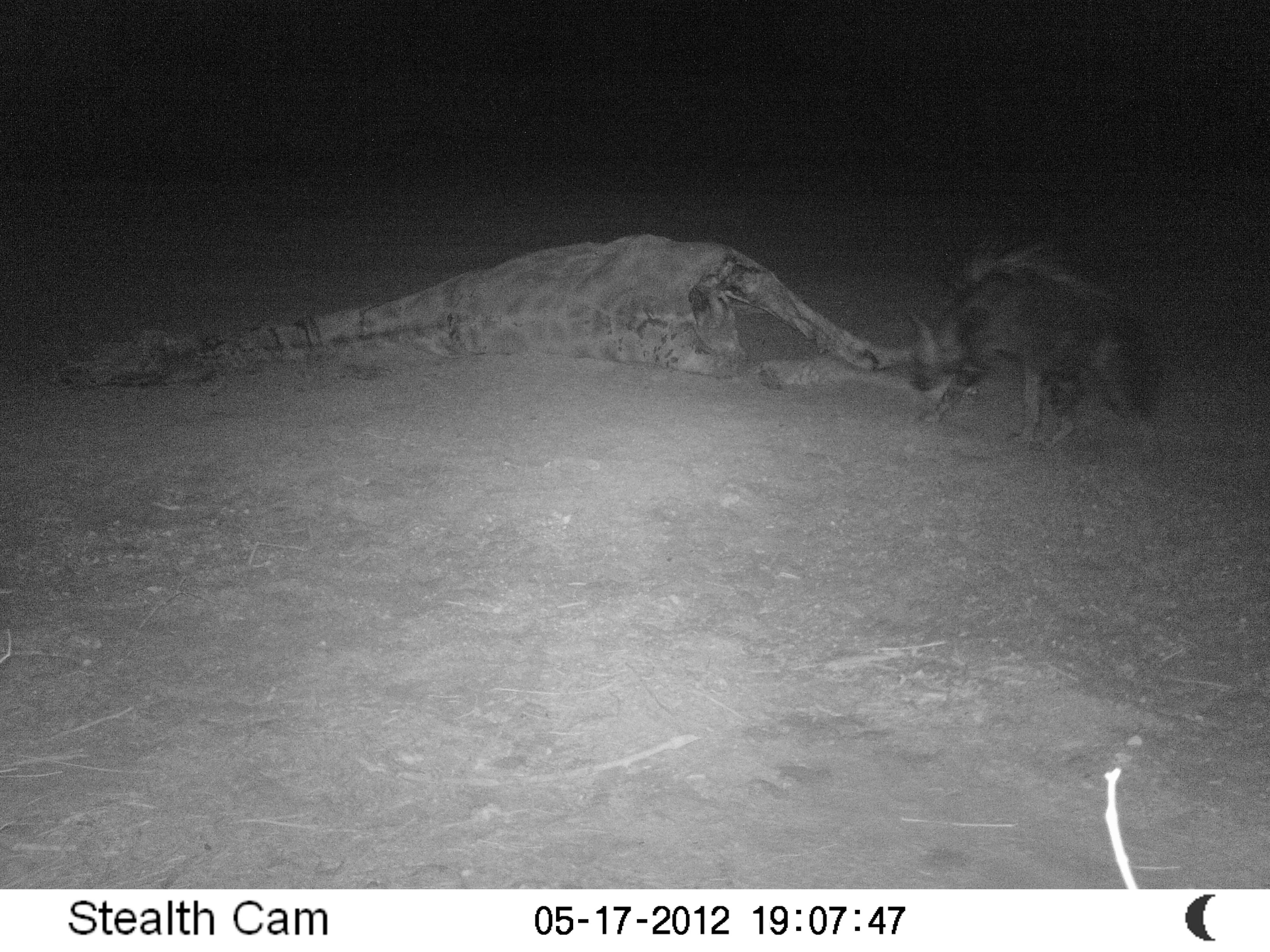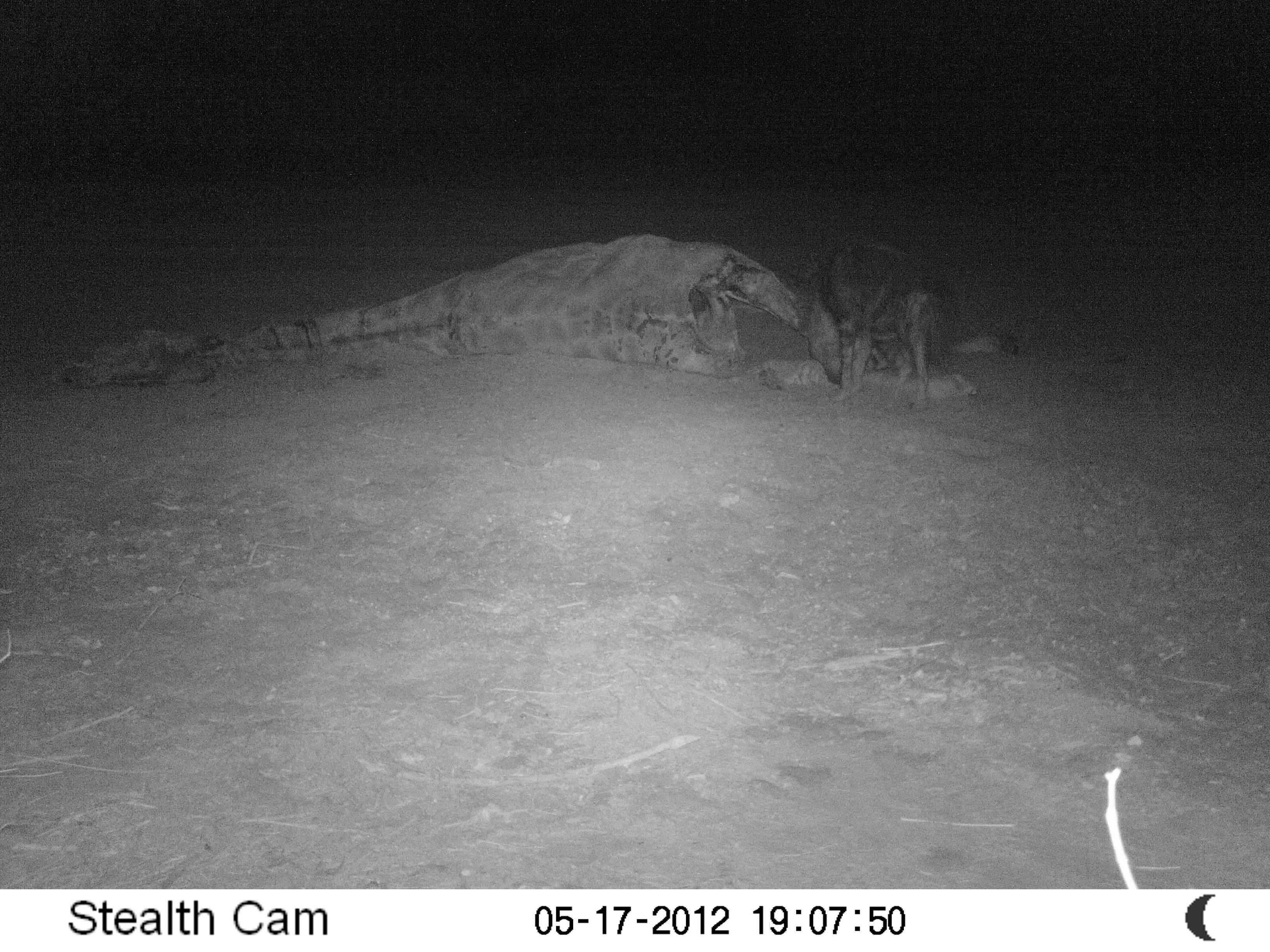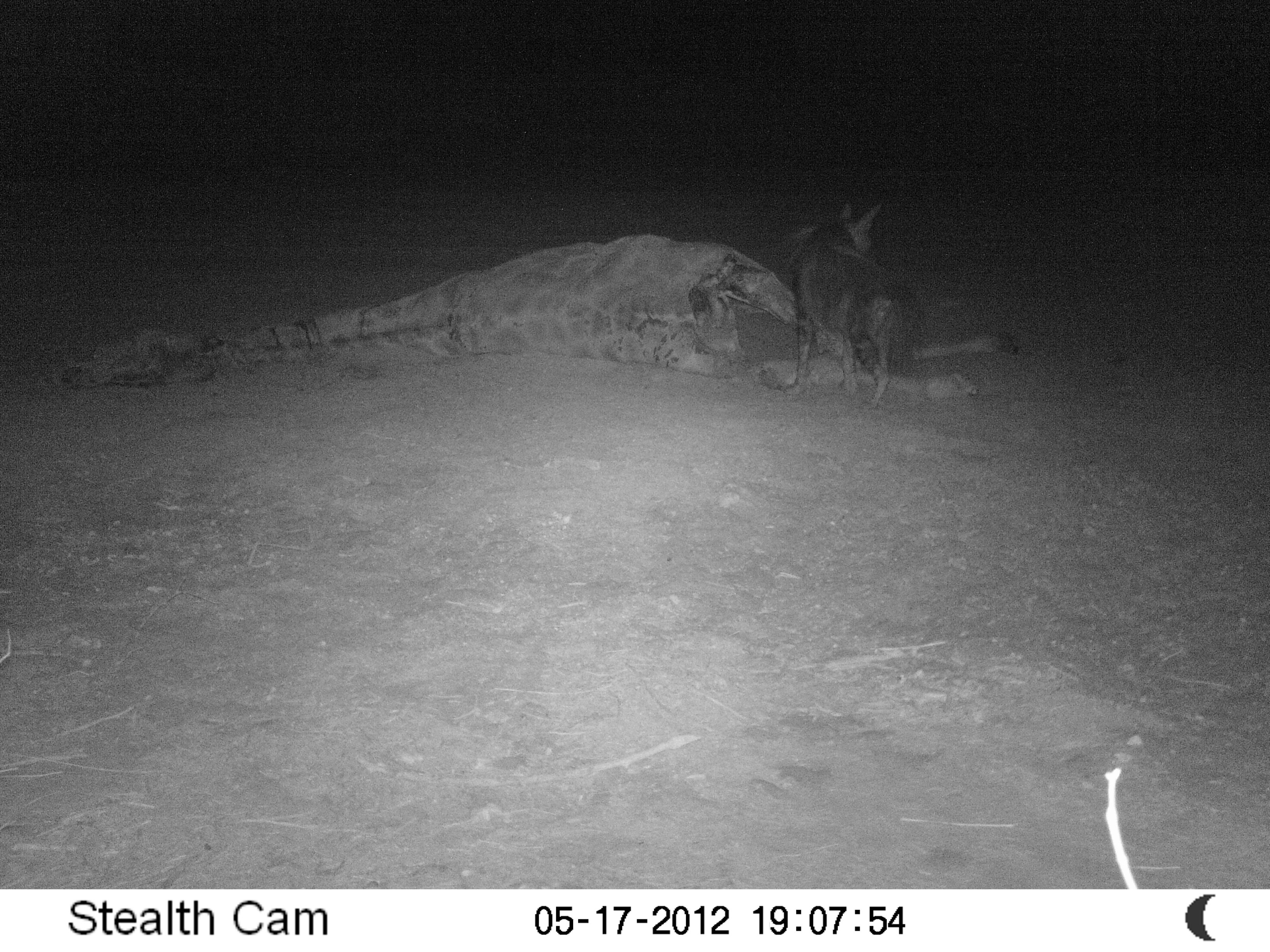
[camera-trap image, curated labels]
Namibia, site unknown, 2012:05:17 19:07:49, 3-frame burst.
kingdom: Animalia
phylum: Chordata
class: Mammalia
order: Carnivora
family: Hyaenidae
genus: Parahyaena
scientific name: Parahyaena brunnea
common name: brown hyena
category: hyaena brunnea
Hyaena brunnea (brown hyena) (Parahyaena brunnea).